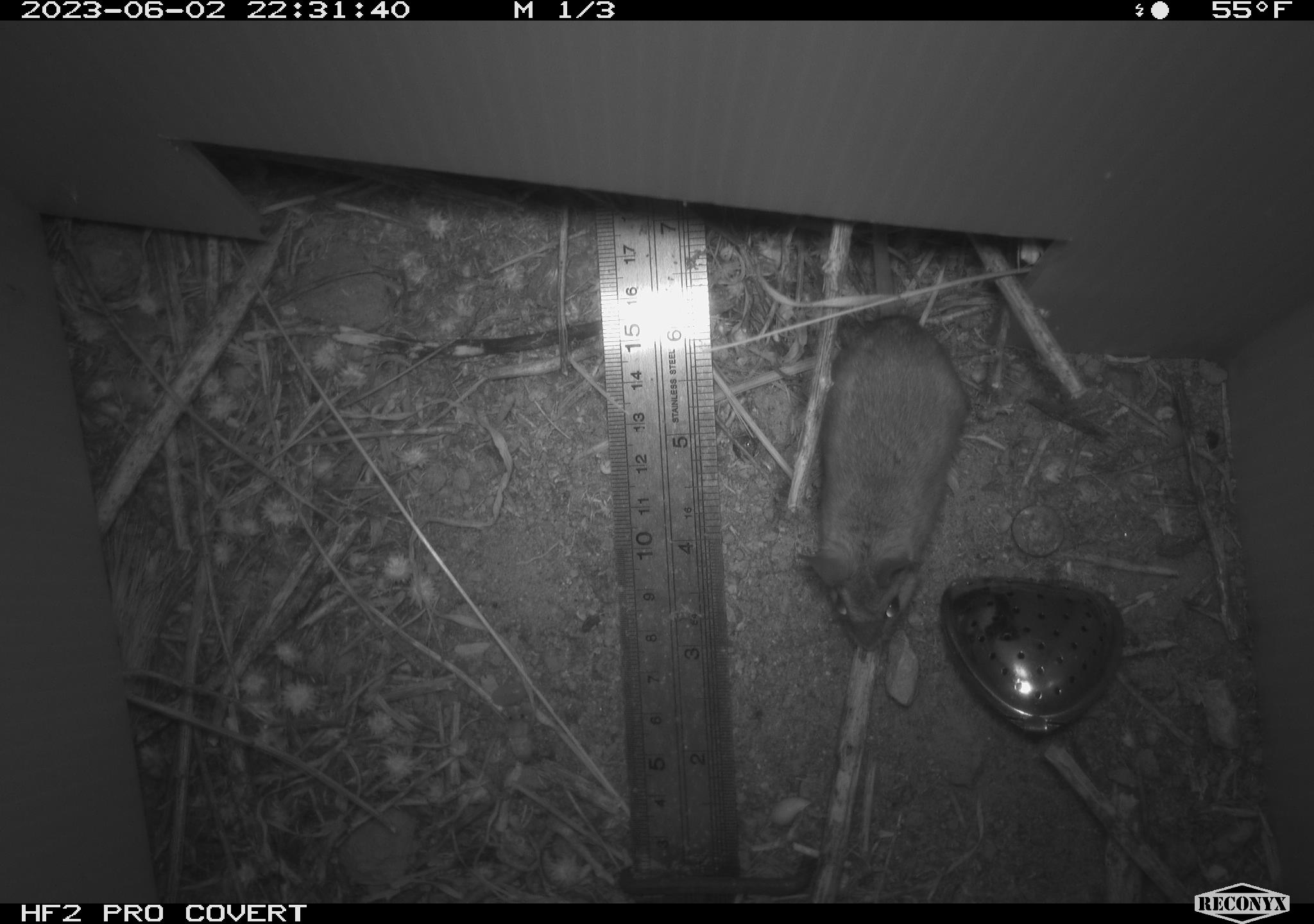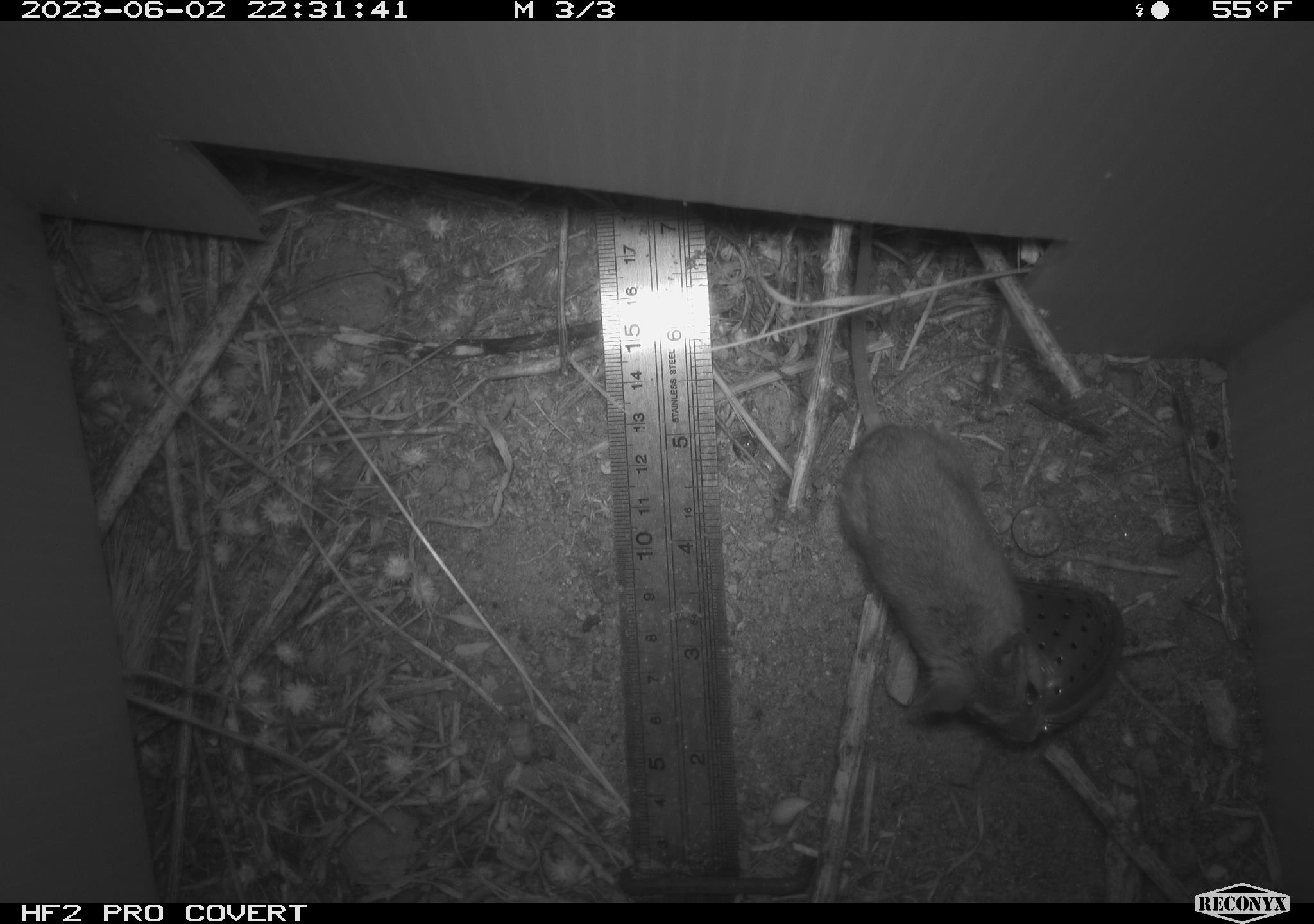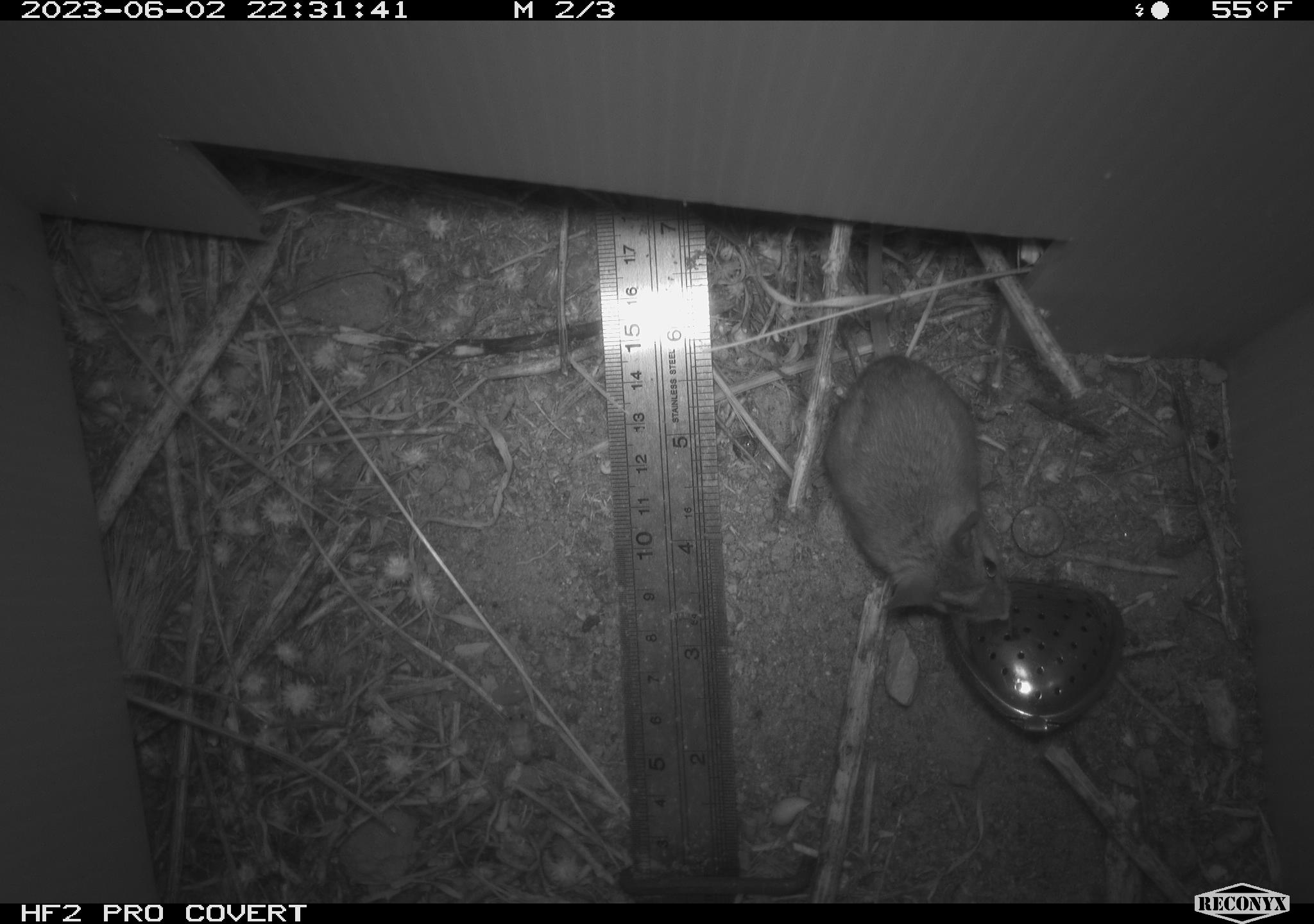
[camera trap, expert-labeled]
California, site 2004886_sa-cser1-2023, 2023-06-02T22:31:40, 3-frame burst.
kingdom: Animalia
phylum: Chordata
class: Mammalia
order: Rodentia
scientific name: Rodentia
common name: mouse species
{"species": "mouse species (Rodentia)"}